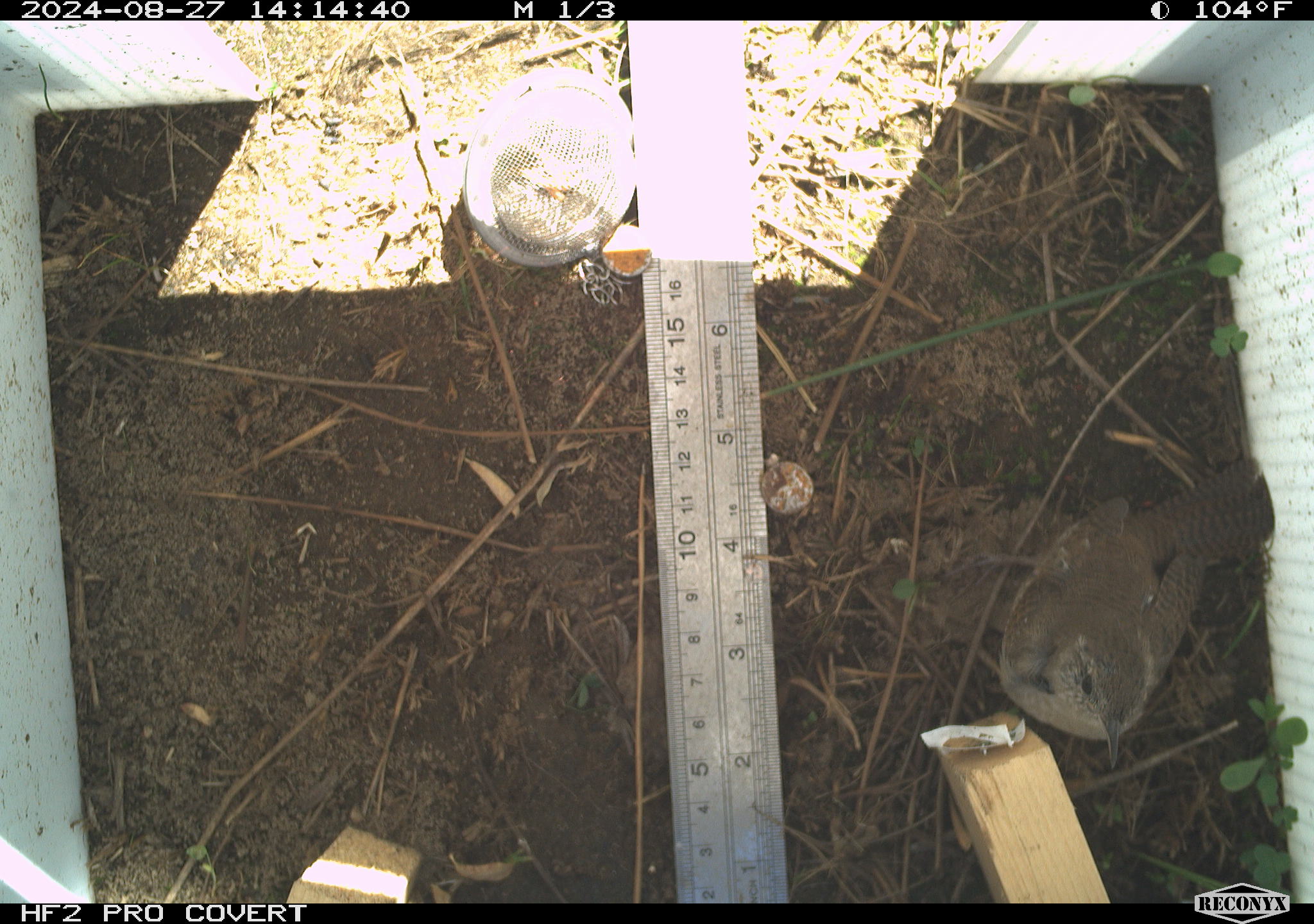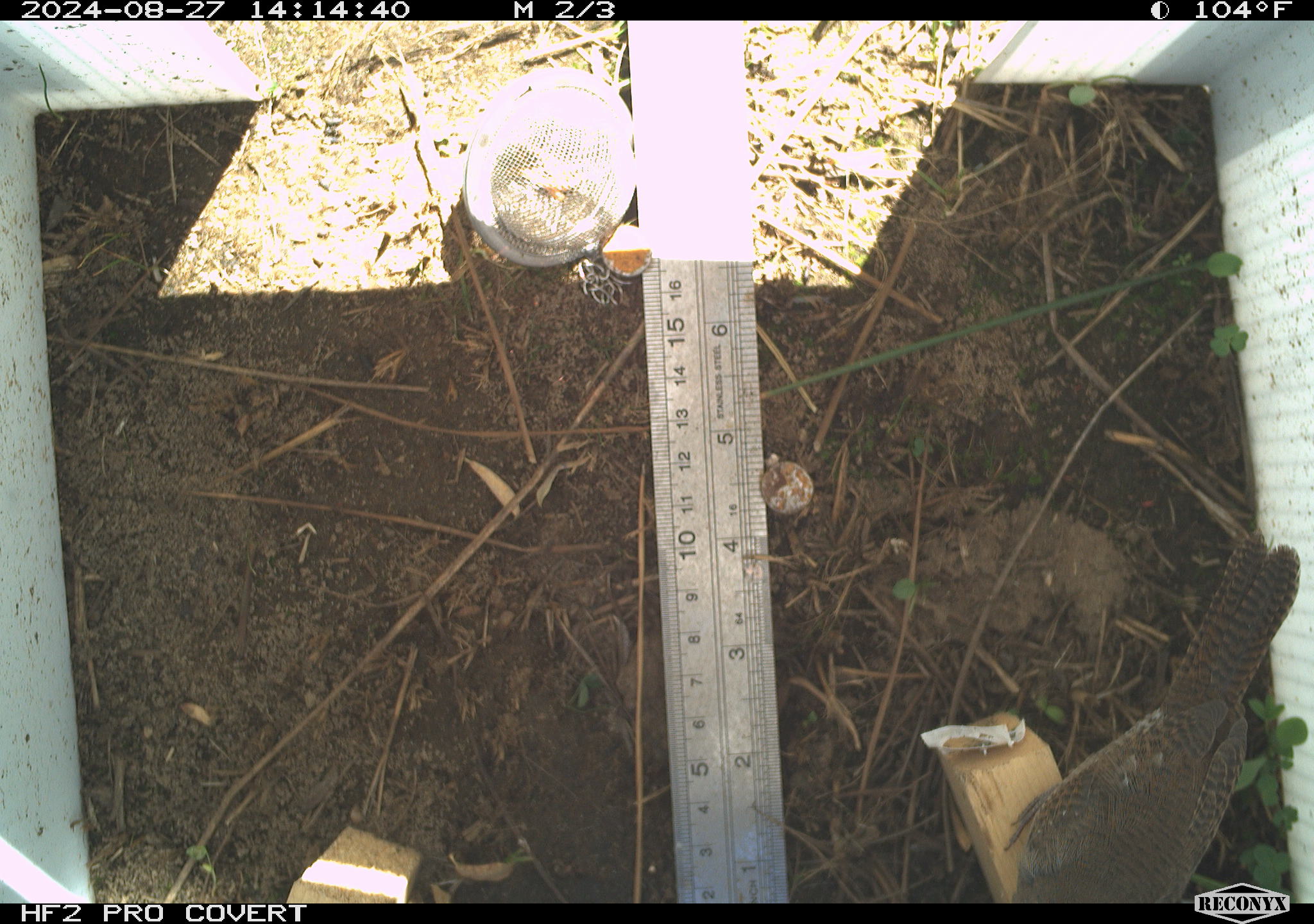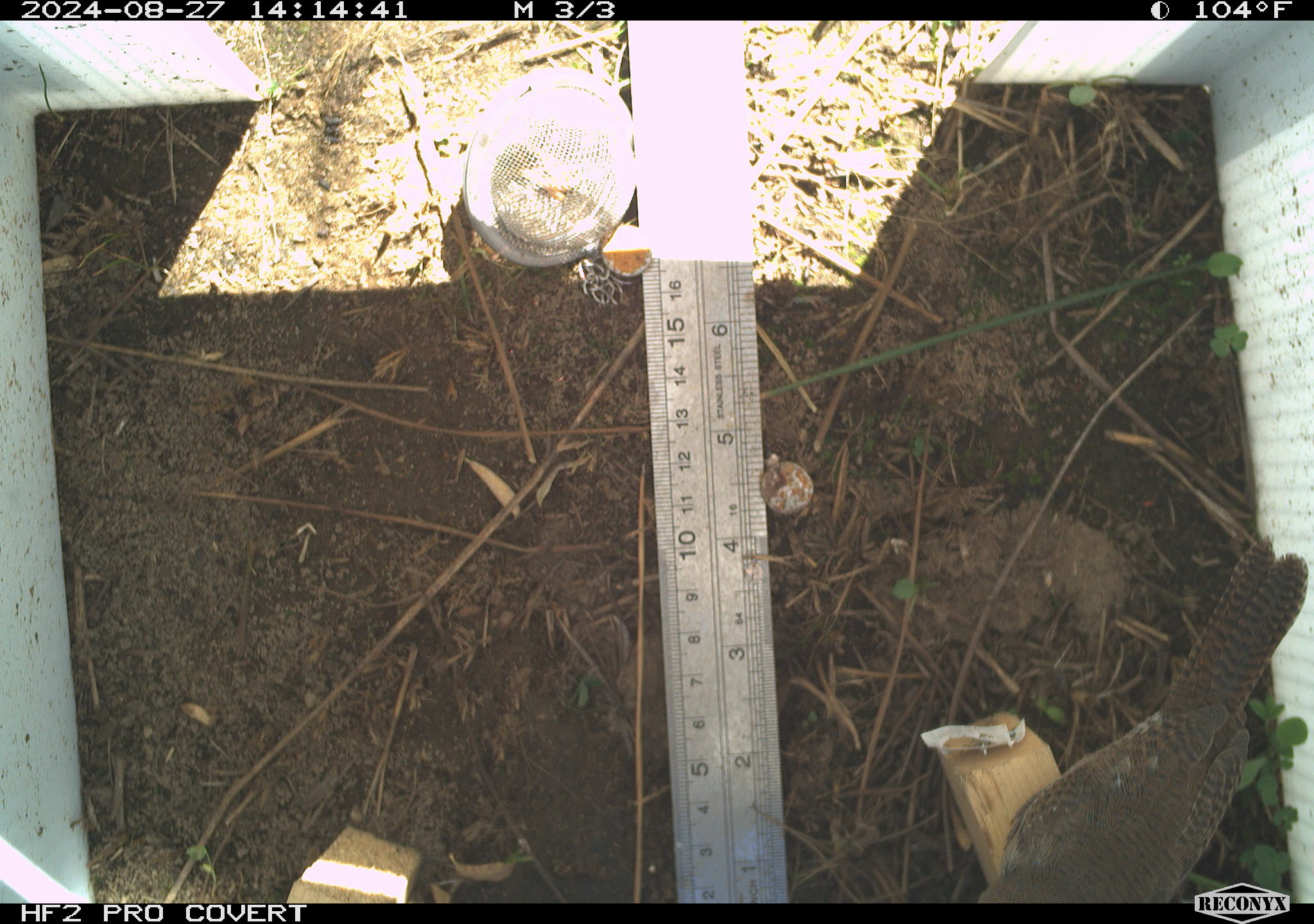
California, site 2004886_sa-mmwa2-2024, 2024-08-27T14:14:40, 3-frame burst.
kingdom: Animalia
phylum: Chordata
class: Aves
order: Passeriformes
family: Troglodytidae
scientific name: Troglodytidae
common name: wren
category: troglodytidae family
Troglodytidae family (wren) (Troglodytidae).